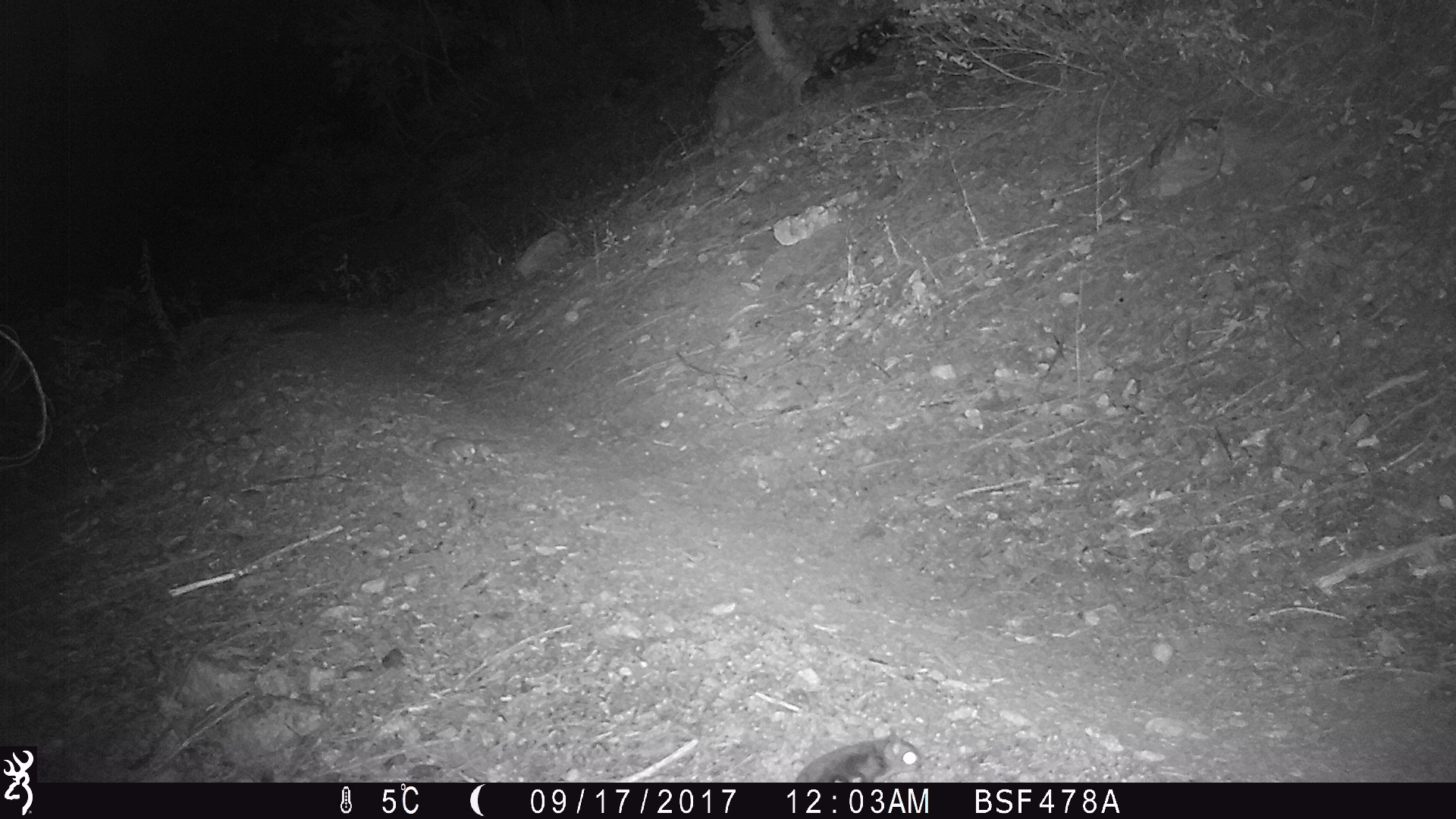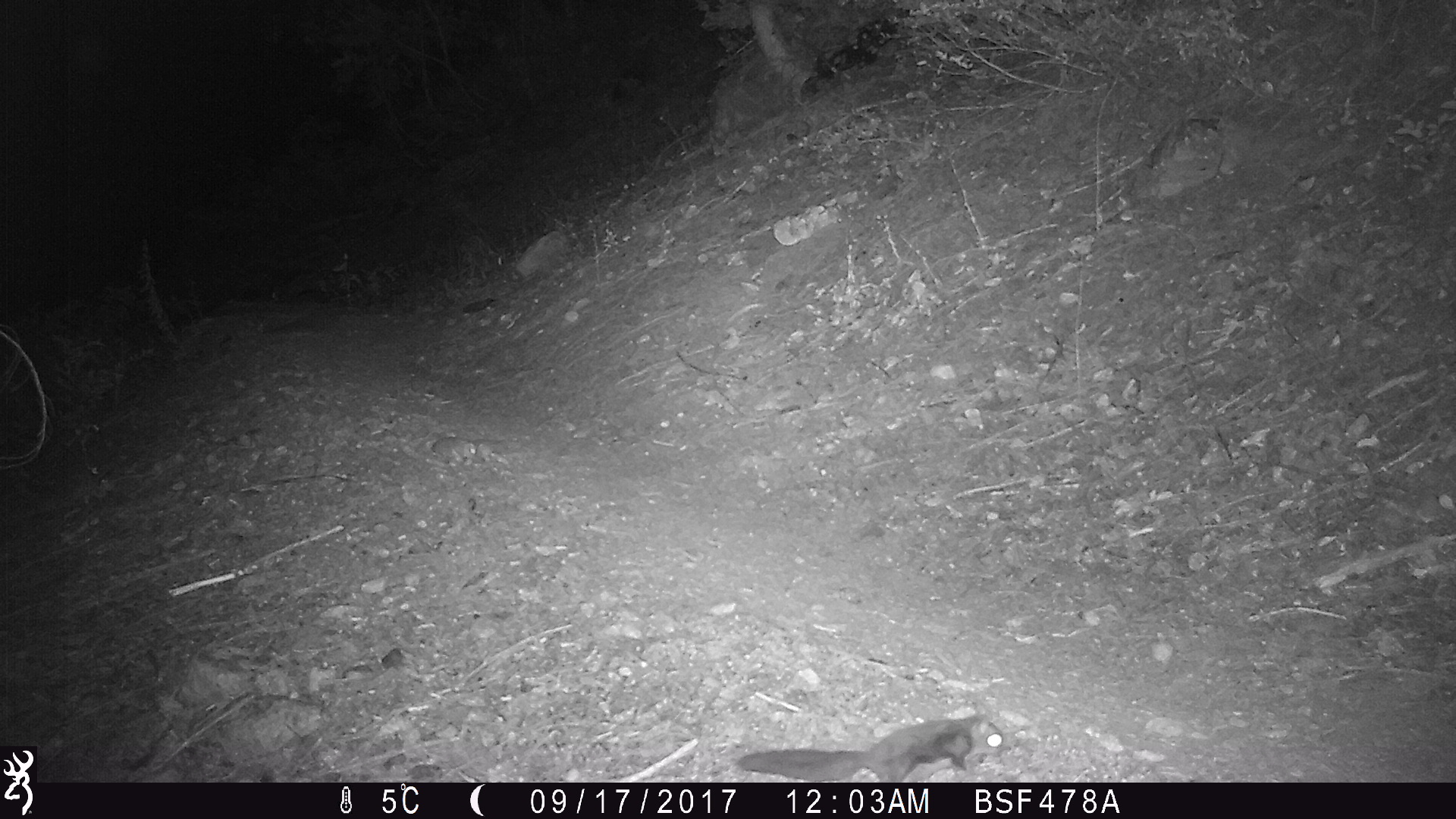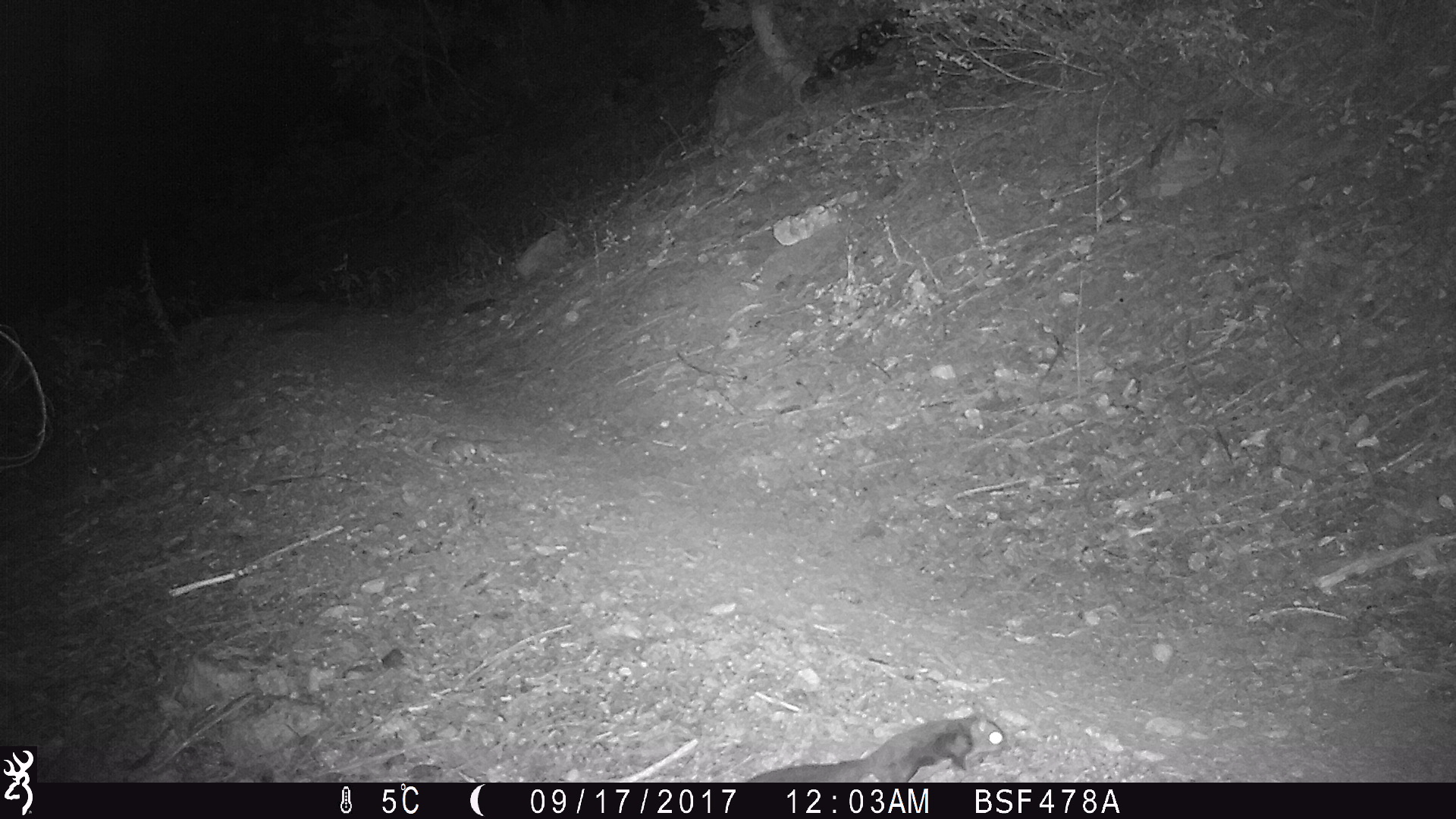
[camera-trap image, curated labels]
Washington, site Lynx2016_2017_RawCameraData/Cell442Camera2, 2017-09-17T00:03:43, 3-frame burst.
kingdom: Animalia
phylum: Chordata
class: Mammalia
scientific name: Mammalia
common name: small mammal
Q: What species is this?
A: Small mammal (Mammalia).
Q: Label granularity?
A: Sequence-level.